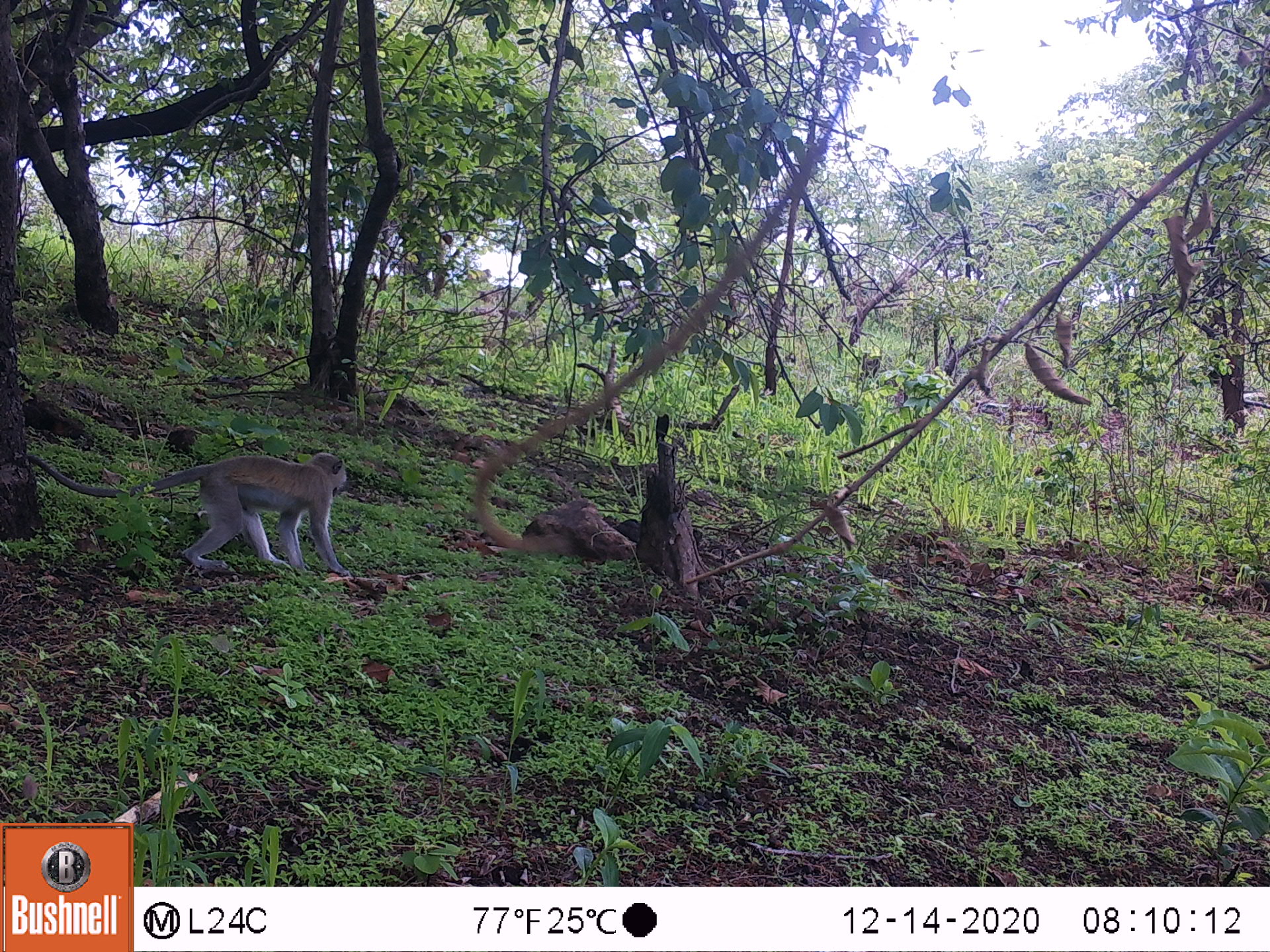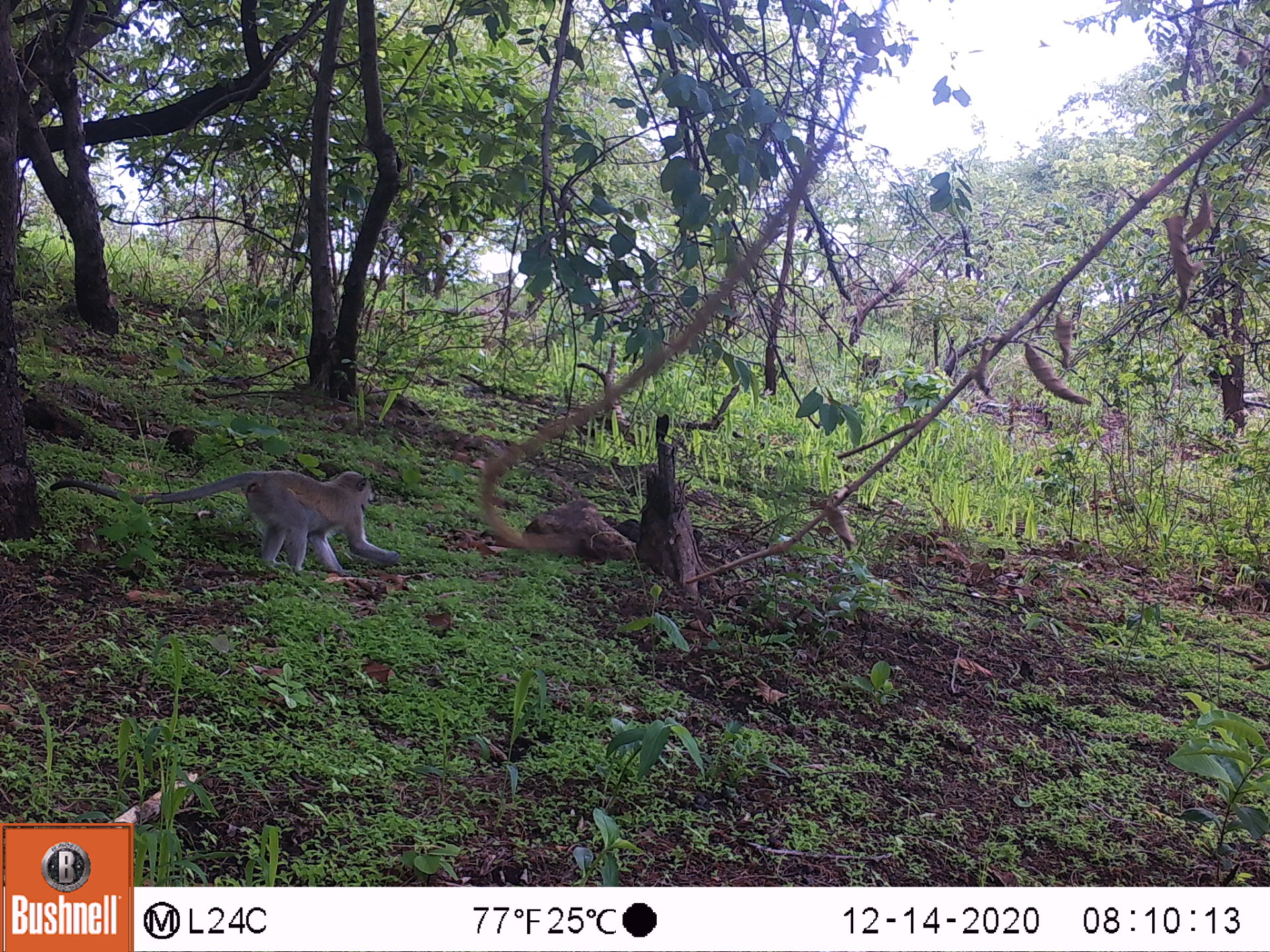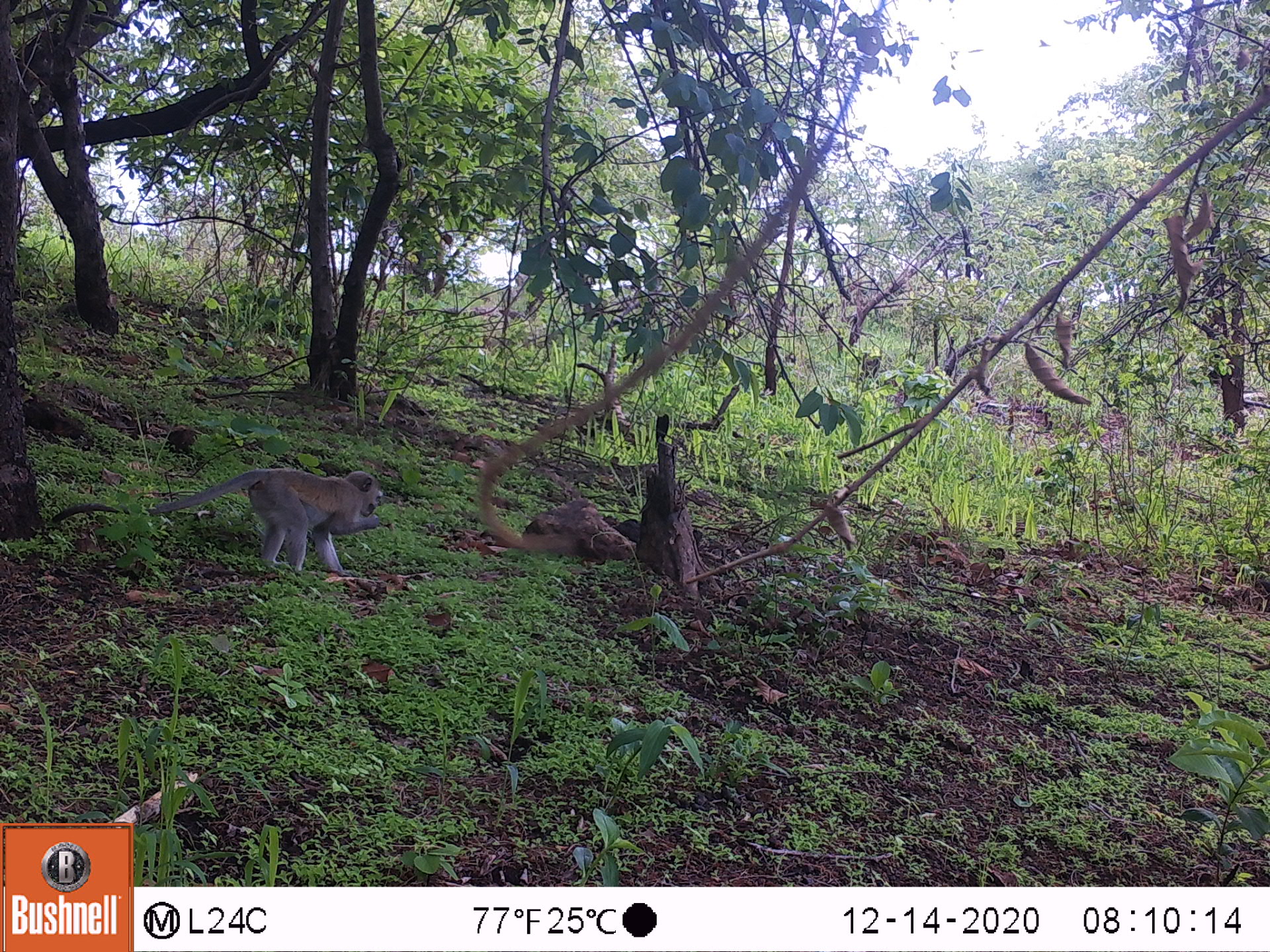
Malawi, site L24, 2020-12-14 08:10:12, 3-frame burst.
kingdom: Animalia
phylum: Chordata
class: Mammalia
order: Primates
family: Cercopithecidae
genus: Chlorocebus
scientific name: Chlorocebus pygerythrus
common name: vervet monkey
Vervet monkey (Chlorocebus pygerythrus), count 1.